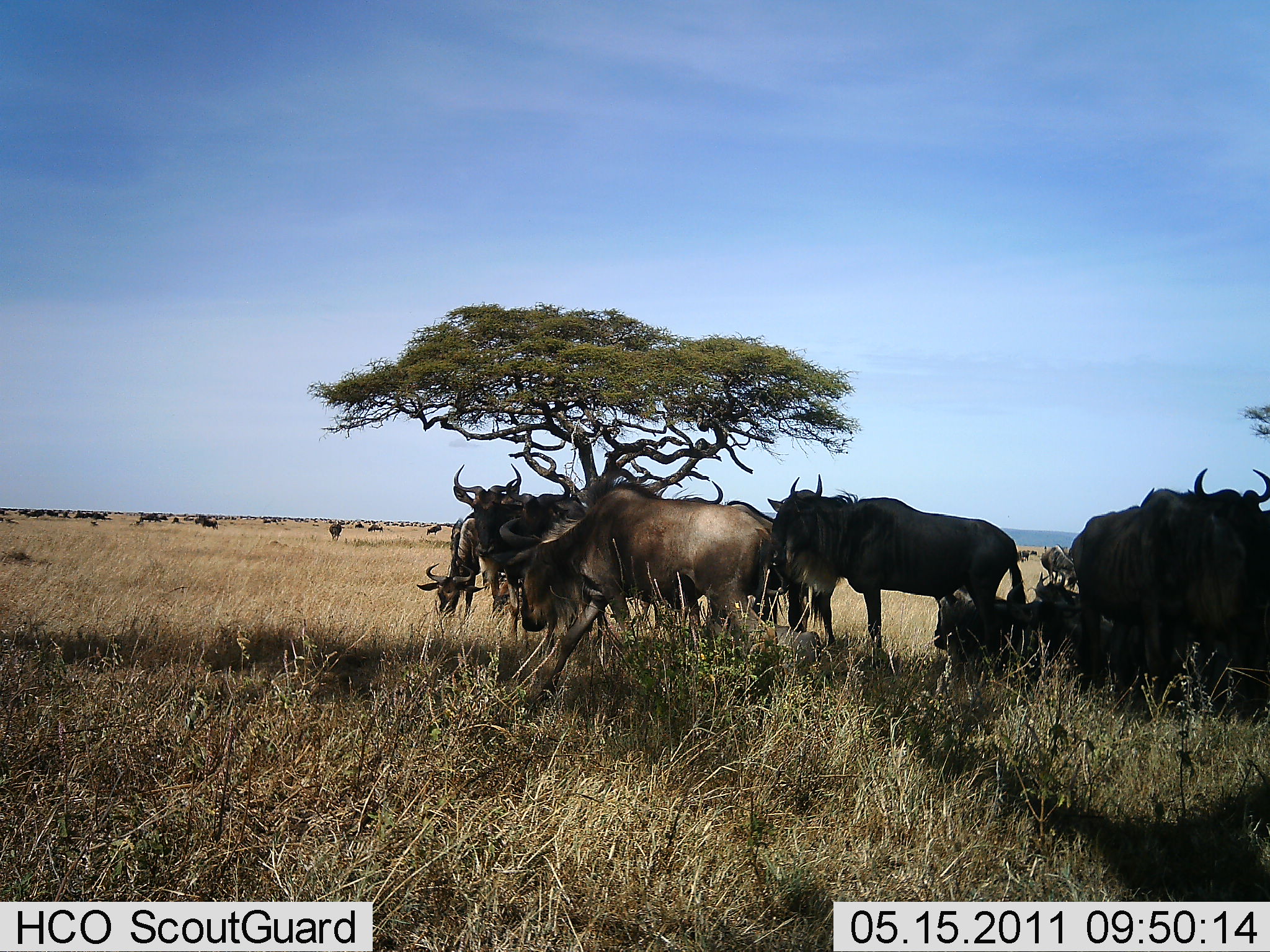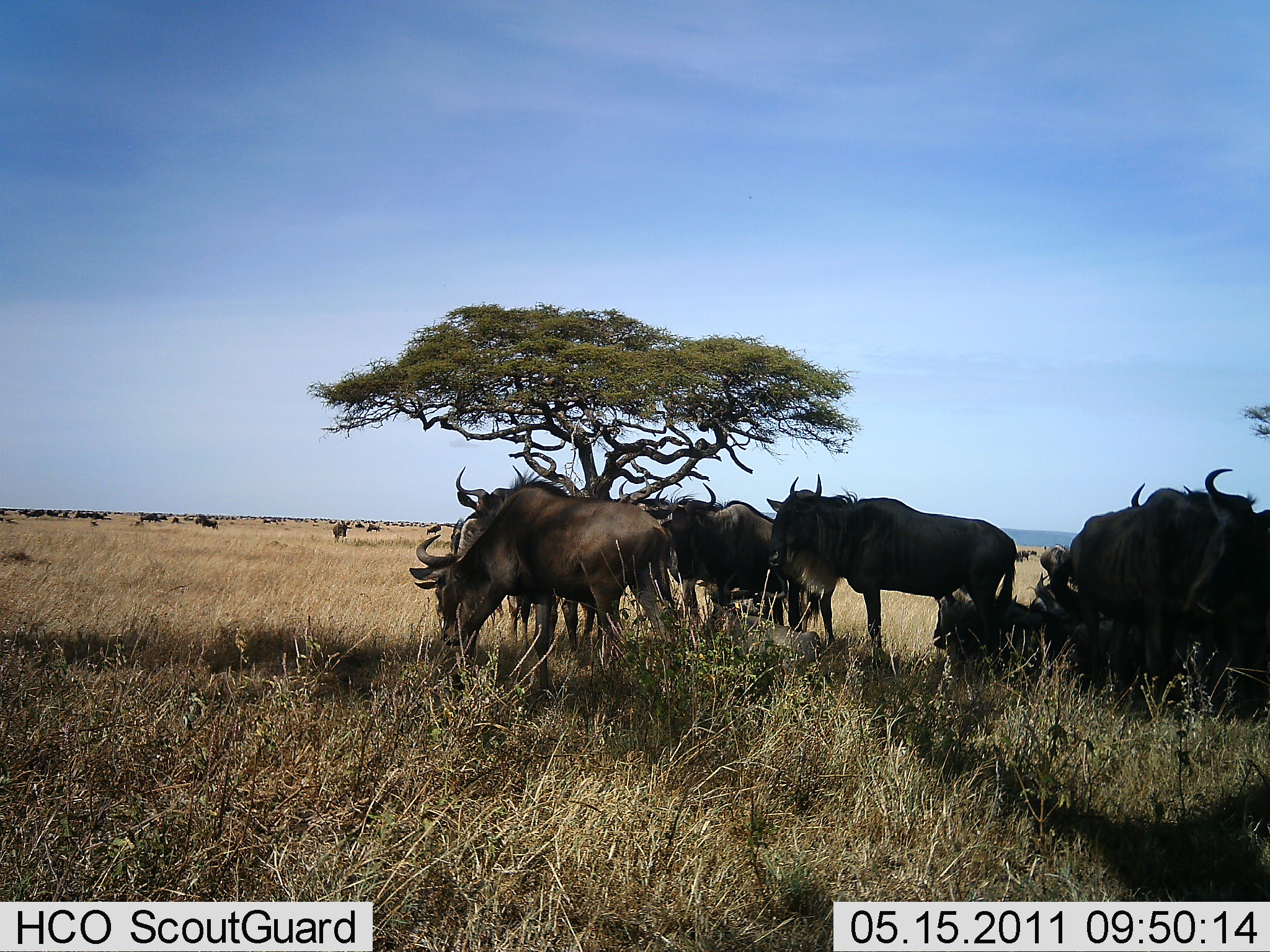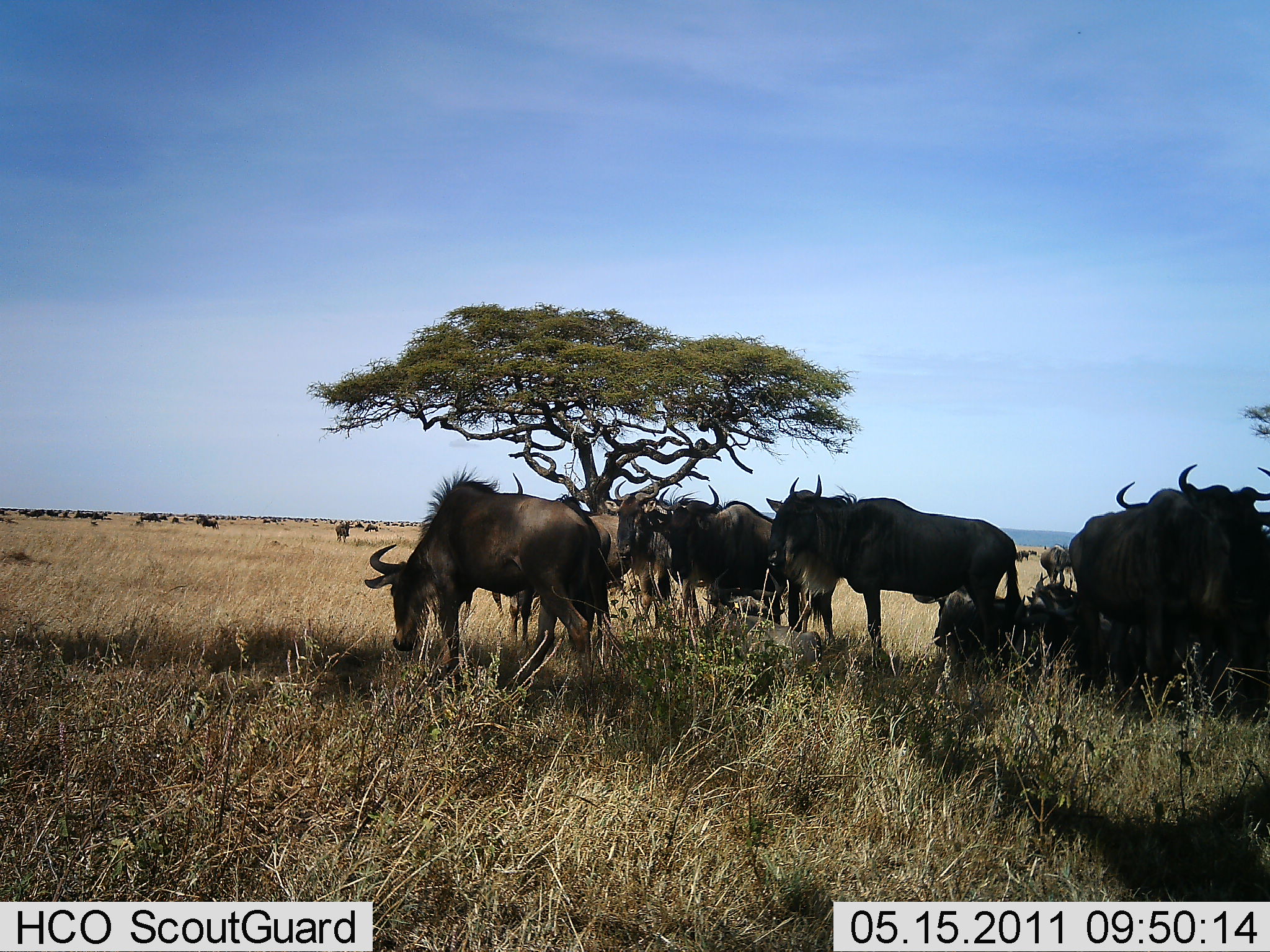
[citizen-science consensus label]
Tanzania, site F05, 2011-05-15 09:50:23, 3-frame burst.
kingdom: Animalia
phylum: Chordata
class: Mammalia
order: Artiodactyla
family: Bovidae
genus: Connochaetes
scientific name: Connochaetes taurinus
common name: blue wildebeest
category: wildebeest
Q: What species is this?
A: Wildebeest (blue wildebeest) (Connochaetes taurinus).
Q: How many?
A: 11-50.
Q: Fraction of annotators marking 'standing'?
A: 50%.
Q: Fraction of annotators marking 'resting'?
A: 60%.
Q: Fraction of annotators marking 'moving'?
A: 40%.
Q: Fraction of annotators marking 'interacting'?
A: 10%.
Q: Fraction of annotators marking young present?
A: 10%.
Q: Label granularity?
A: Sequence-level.